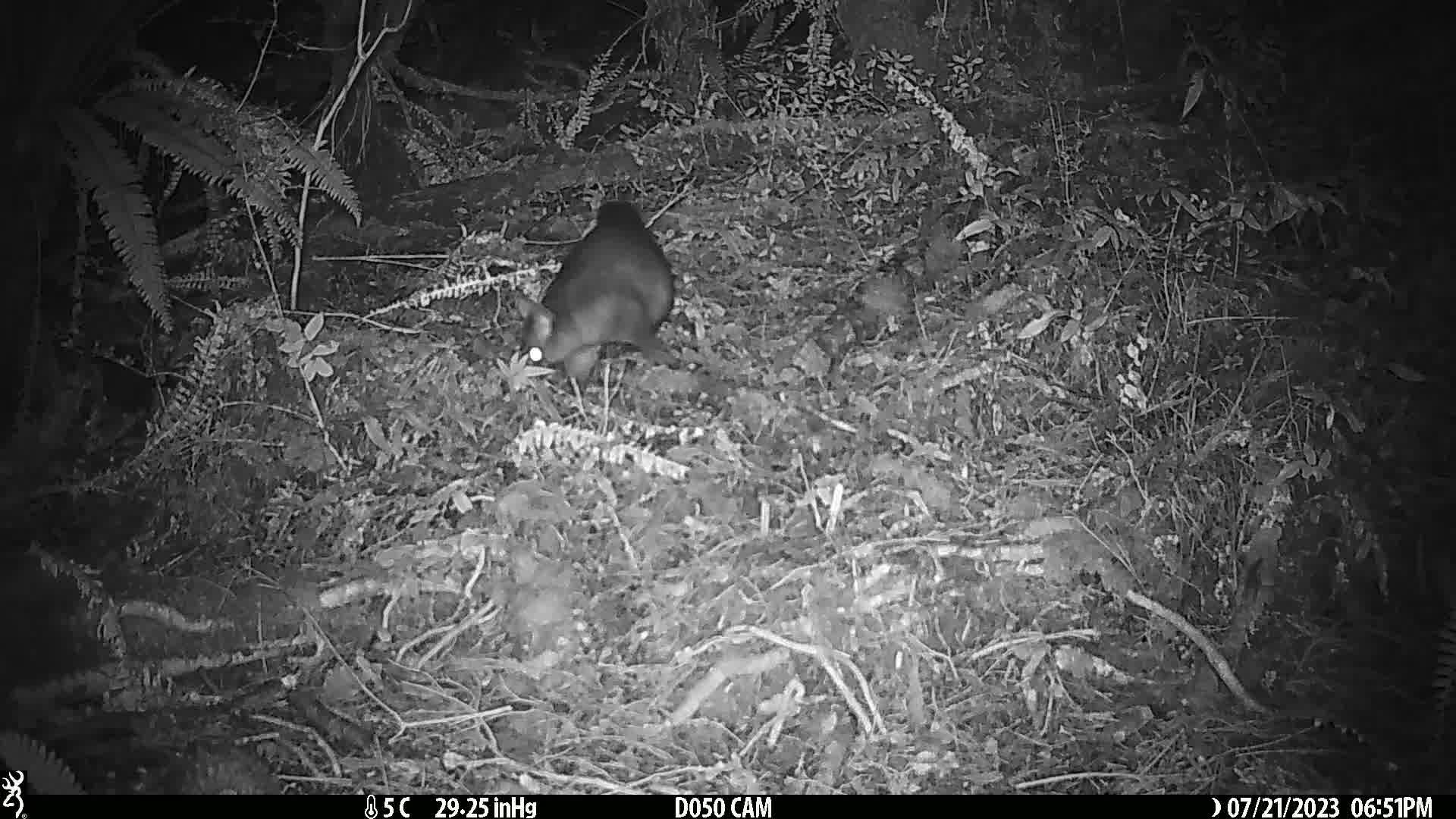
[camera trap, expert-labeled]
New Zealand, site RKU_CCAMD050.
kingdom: Animalia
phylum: Chordata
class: Mammalia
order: Diprotodontia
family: Phalangeridae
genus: Trichosurus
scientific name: Trichosurus vulpecula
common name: common brushtail possum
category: possum